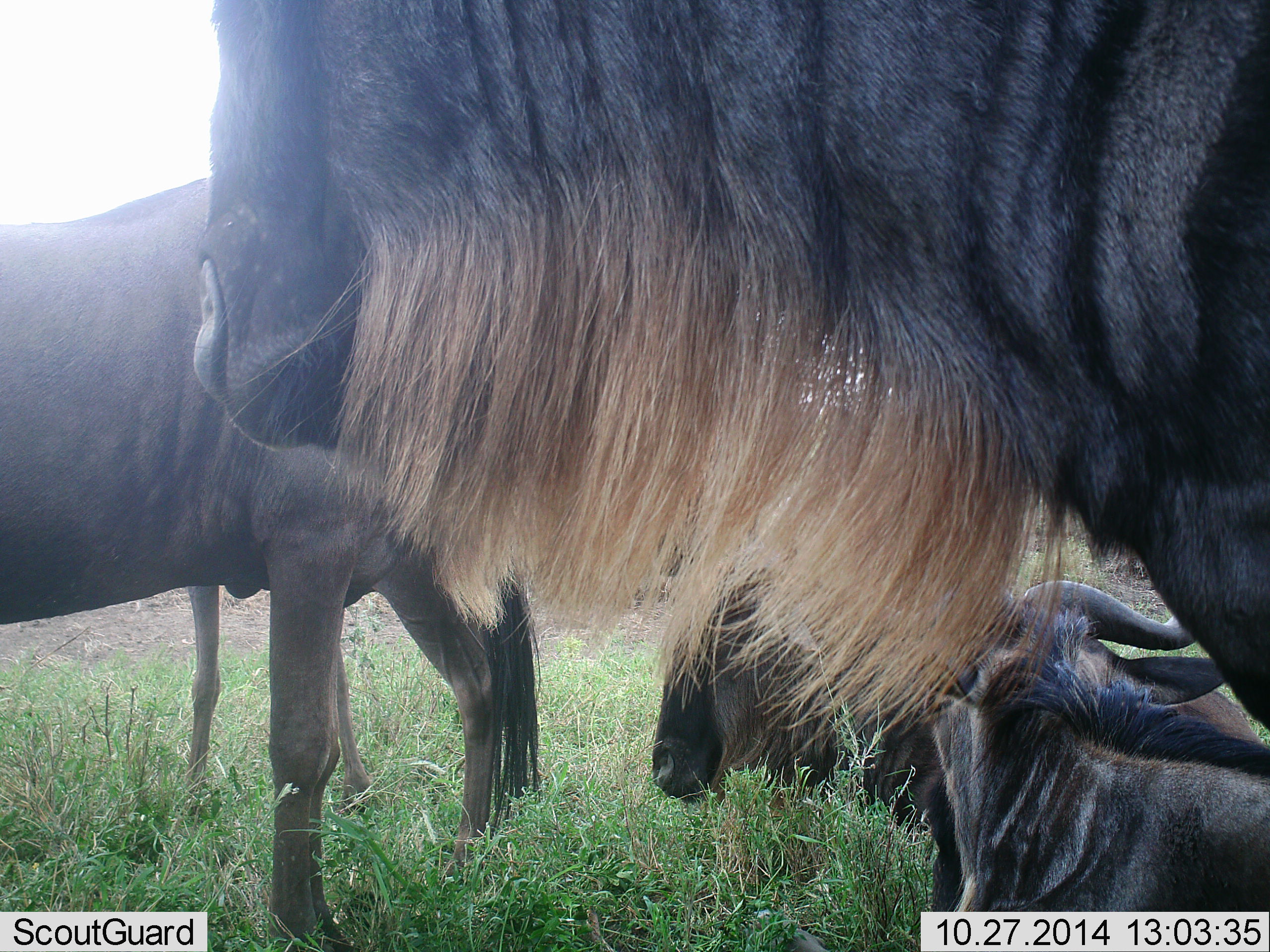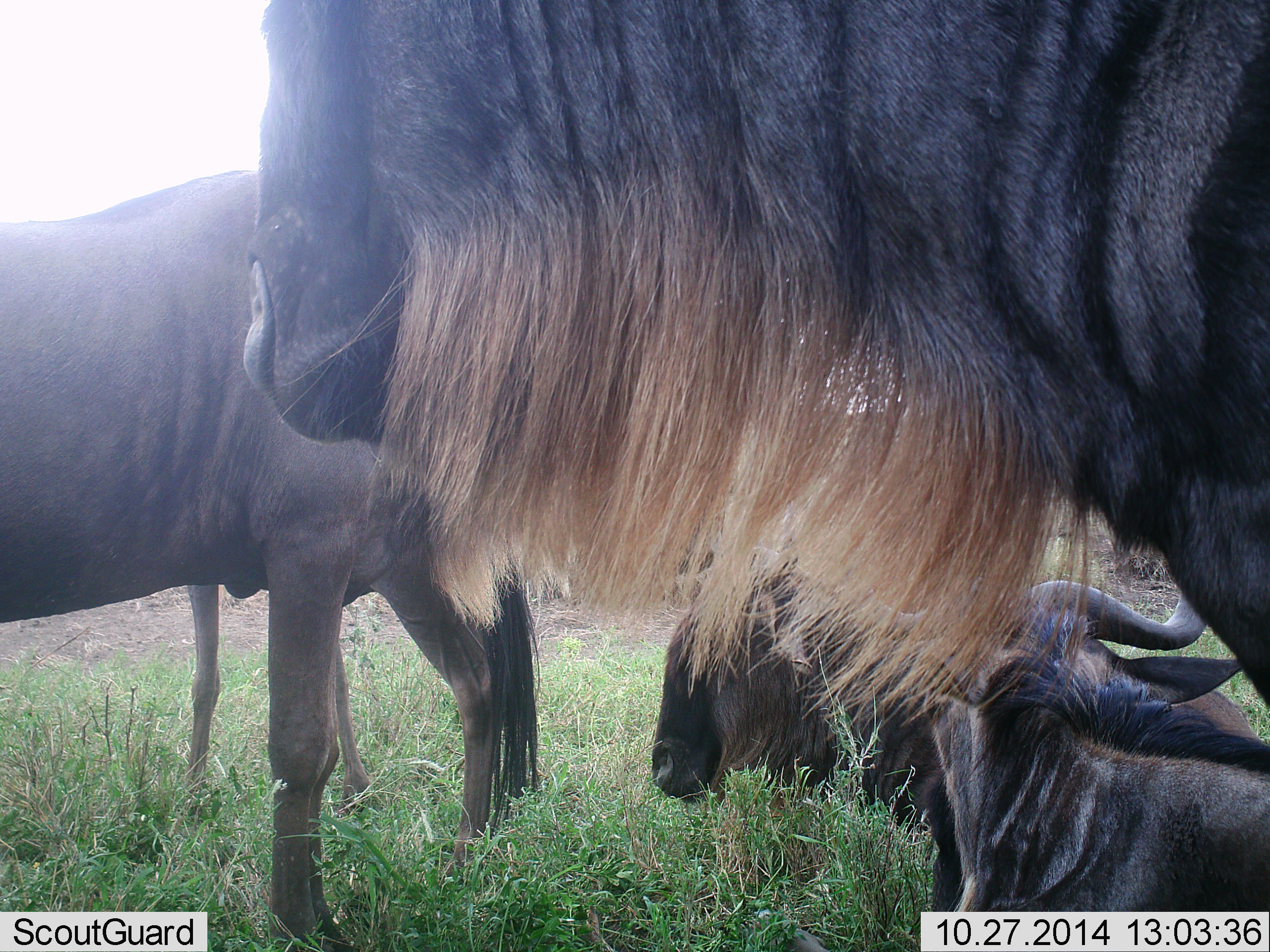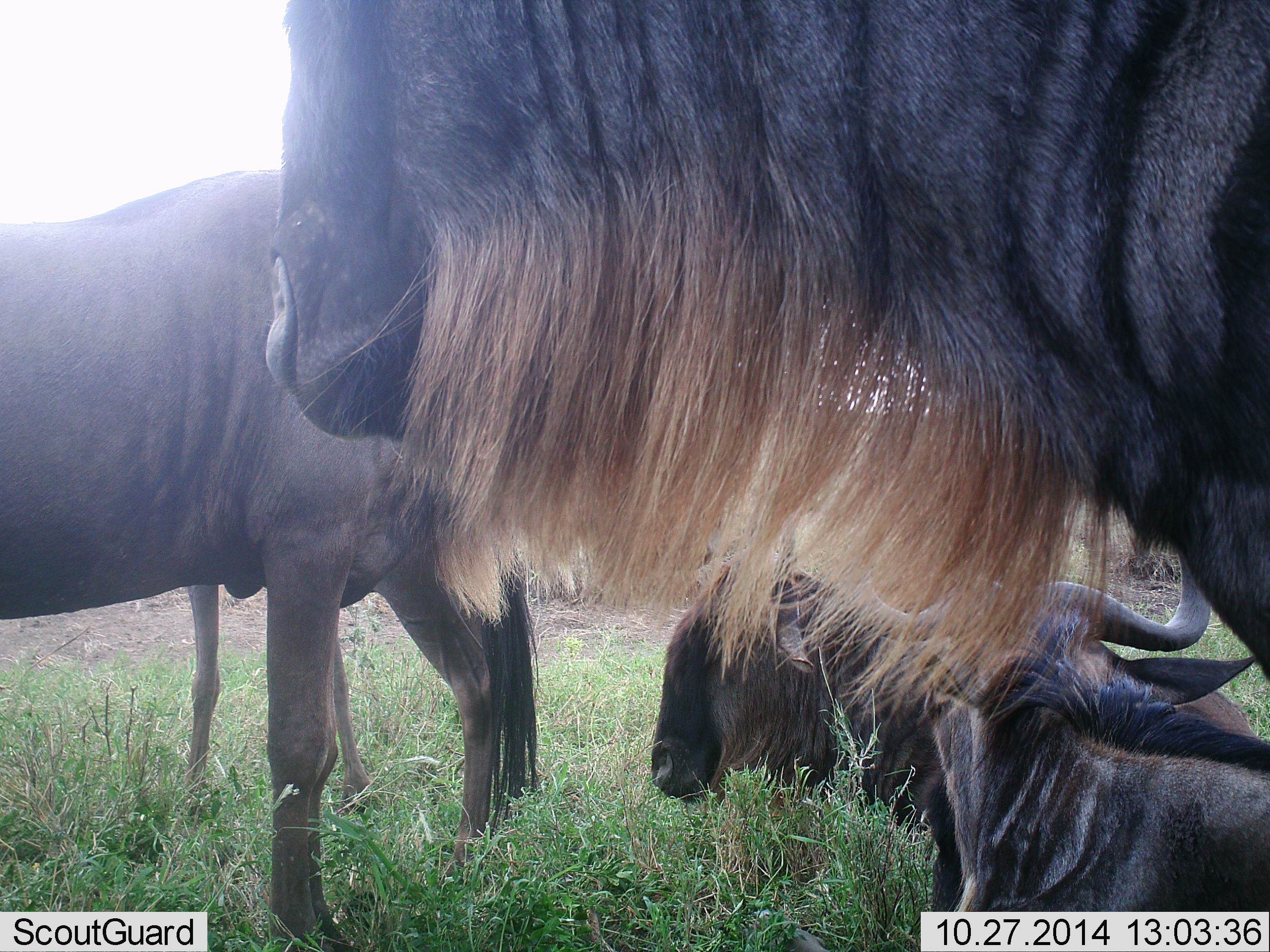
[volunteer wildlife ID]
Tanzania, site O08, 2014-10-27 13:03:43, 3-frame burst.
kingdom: Animalia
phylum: Chordata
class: Mammalia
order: Artiodactyla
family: Bovidae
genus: Connochaetes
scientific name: Connochaetes taurinus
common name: blue wildebeest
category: wildebeest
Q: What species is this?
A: Wildebeest (blue wildebeest) (Connochaetes taurinus).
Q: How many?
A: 5.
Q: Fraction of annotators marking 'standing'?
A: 100%.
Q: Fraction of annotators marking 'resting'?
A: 100%.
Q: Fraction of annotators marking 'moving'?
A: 0%.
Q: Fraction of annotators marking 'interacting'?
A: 0%.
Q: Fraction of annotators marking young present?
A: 20%.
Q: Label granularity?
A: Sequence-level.